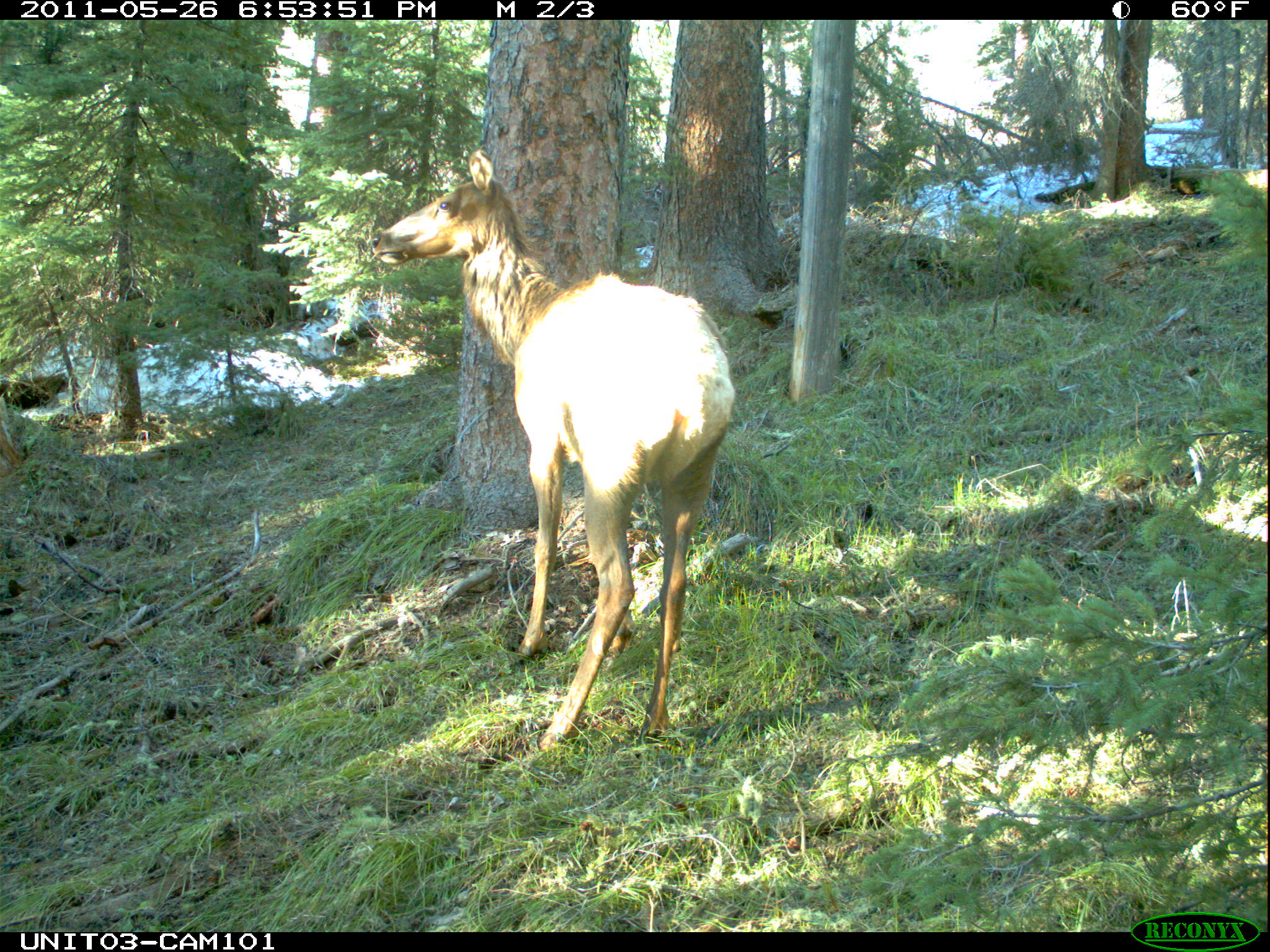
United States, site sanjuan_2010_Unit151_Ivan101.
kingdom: Animalia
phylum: Chordata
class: Mammalia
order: Artiodactyla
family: Cervidae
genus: Cervus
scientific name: Cervus elaphus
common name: red deer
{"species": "Cervus elaphus (red deer)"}